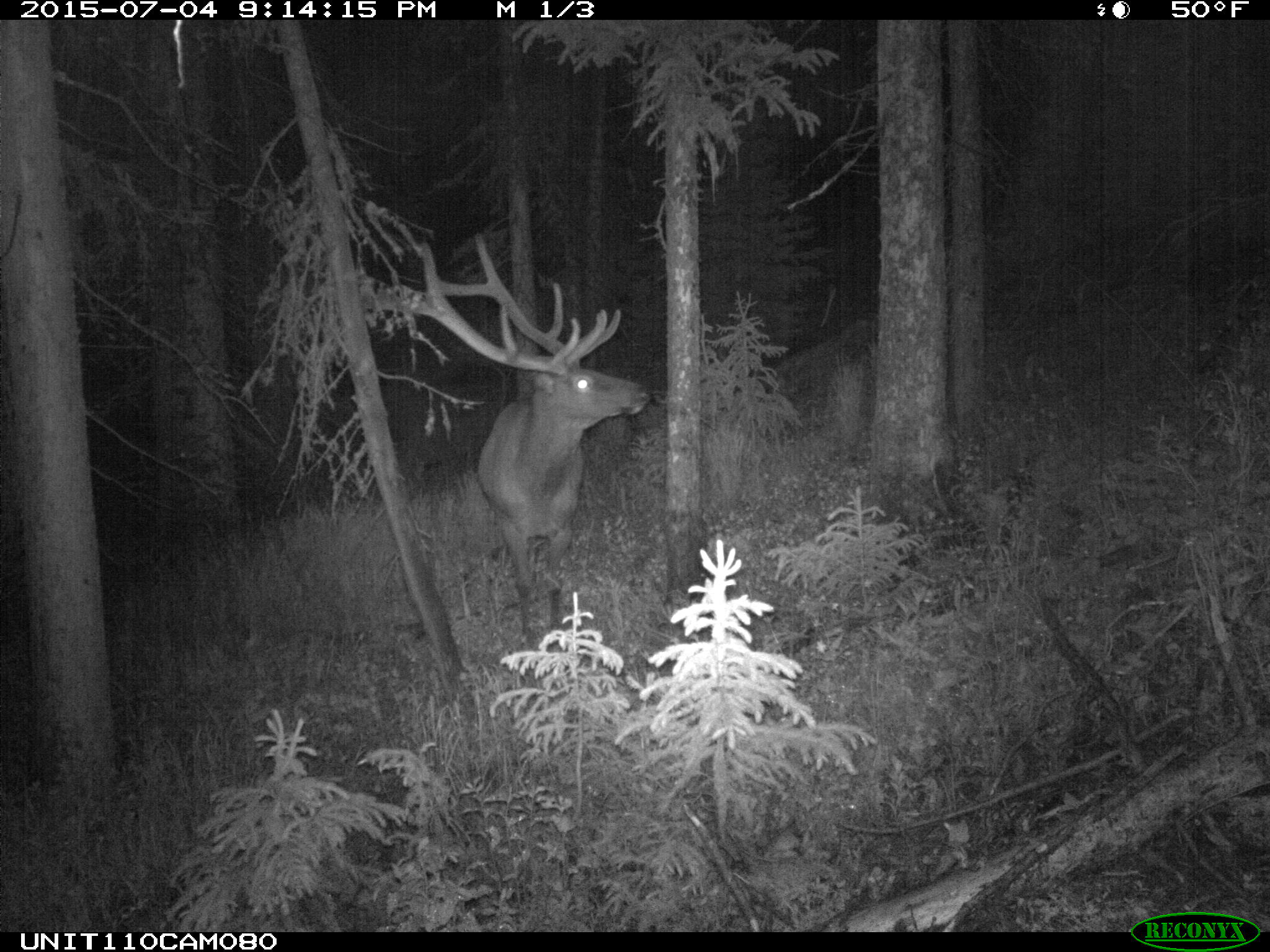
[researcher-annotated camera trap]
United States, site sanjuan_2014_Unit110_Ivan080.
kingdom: Animalia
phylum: Chordata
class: Mammalia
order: Artiodactyla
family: Cervidae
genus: Cervus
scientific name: Cervus elaphus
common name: red deer